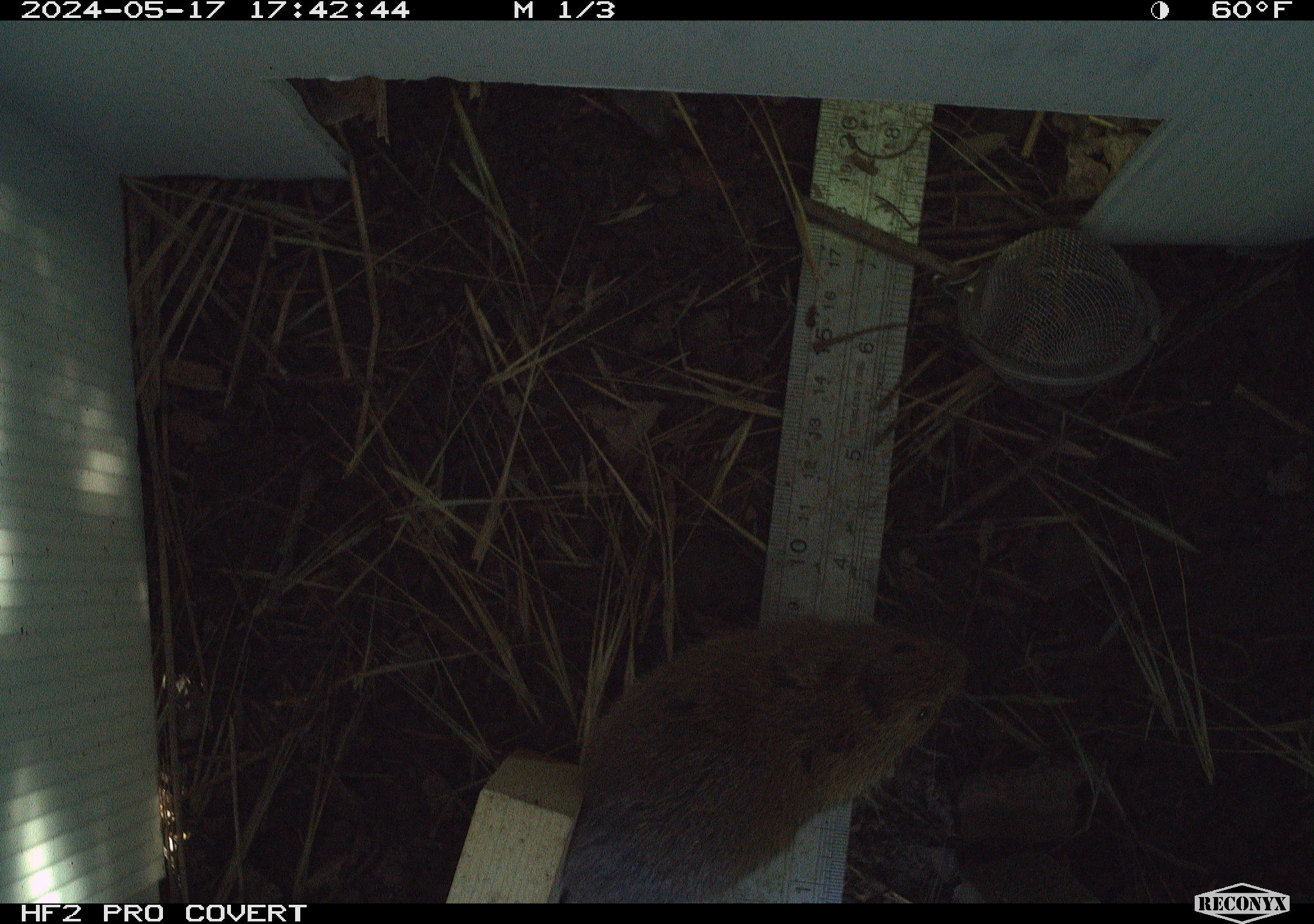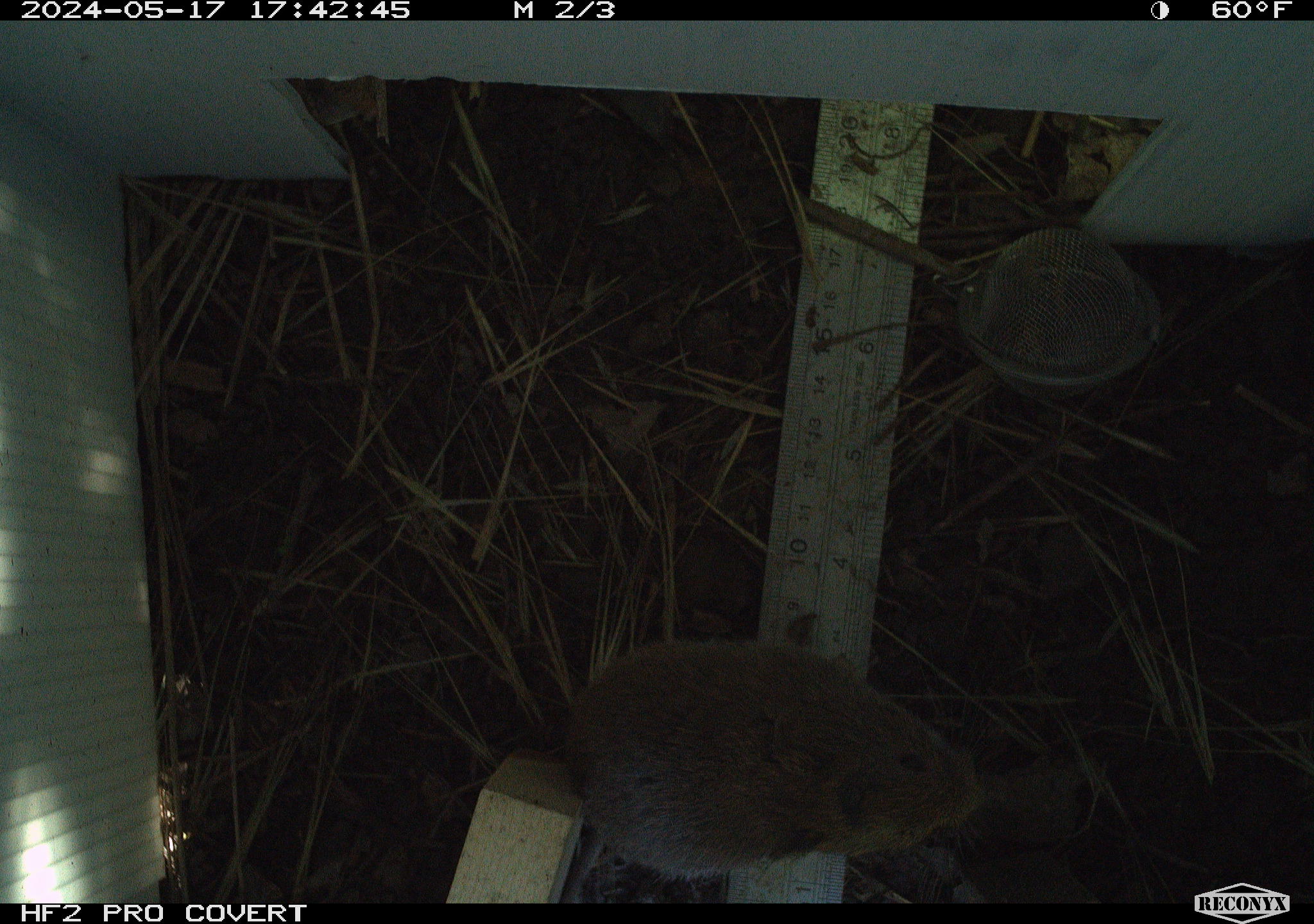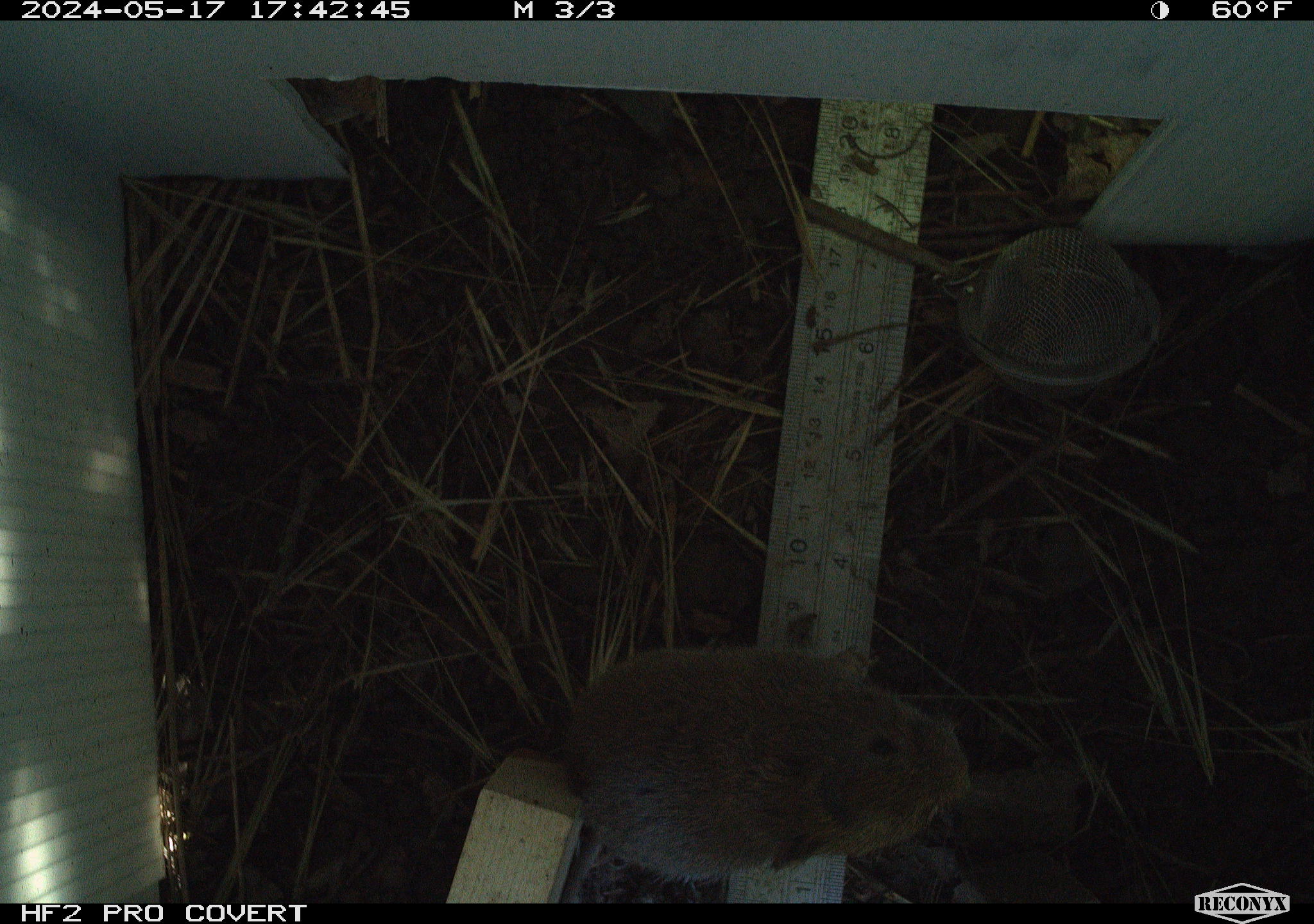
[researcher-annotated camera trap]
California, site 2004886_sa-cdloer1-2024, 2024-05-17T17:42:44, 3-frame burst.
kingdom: Animalia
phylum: Chordata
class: Mammalia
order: Rodentia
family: Cricetidae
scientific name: Arvicolinae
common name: voles, lemmings, and muskrats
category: arvicolinae subfamily